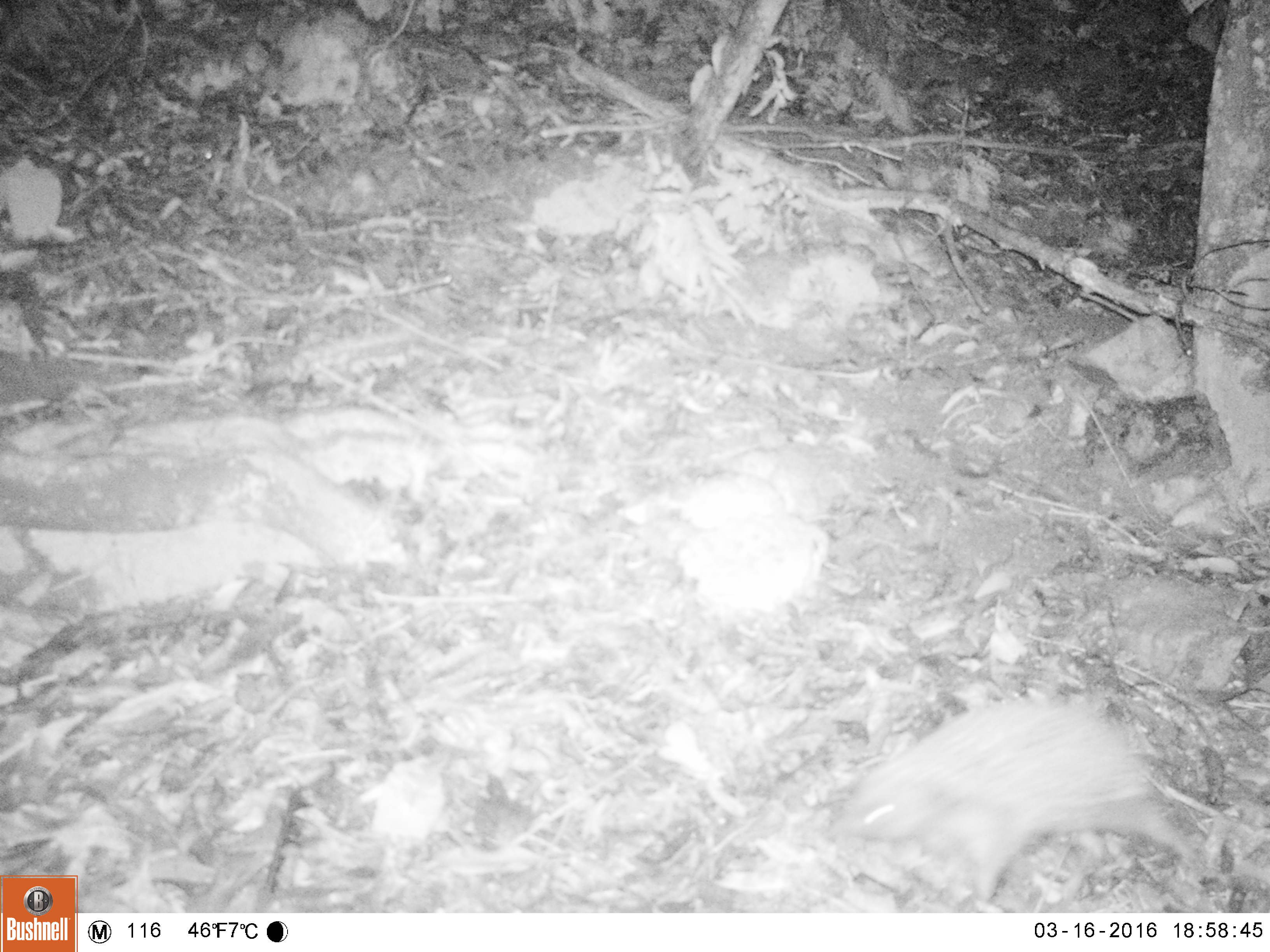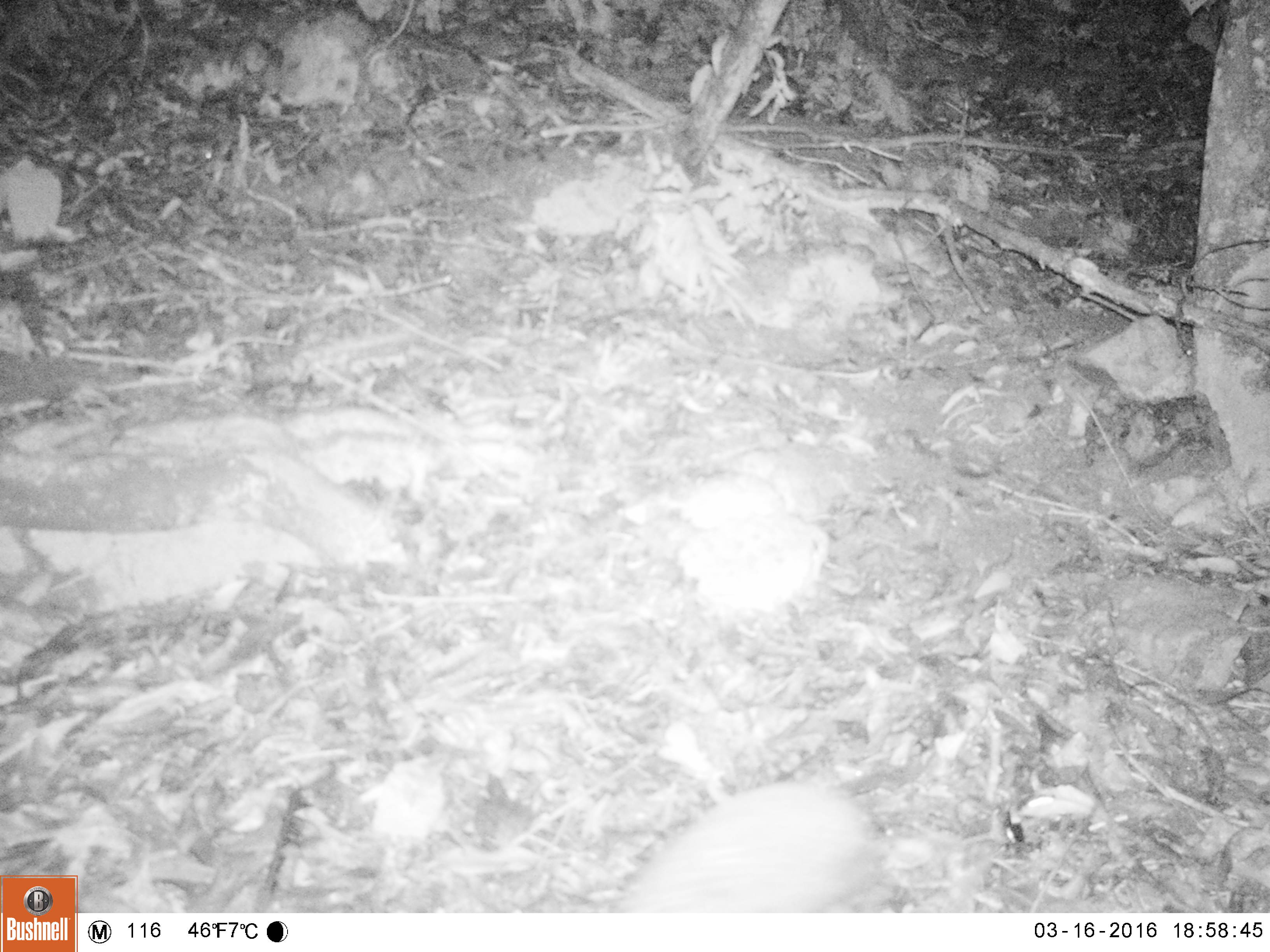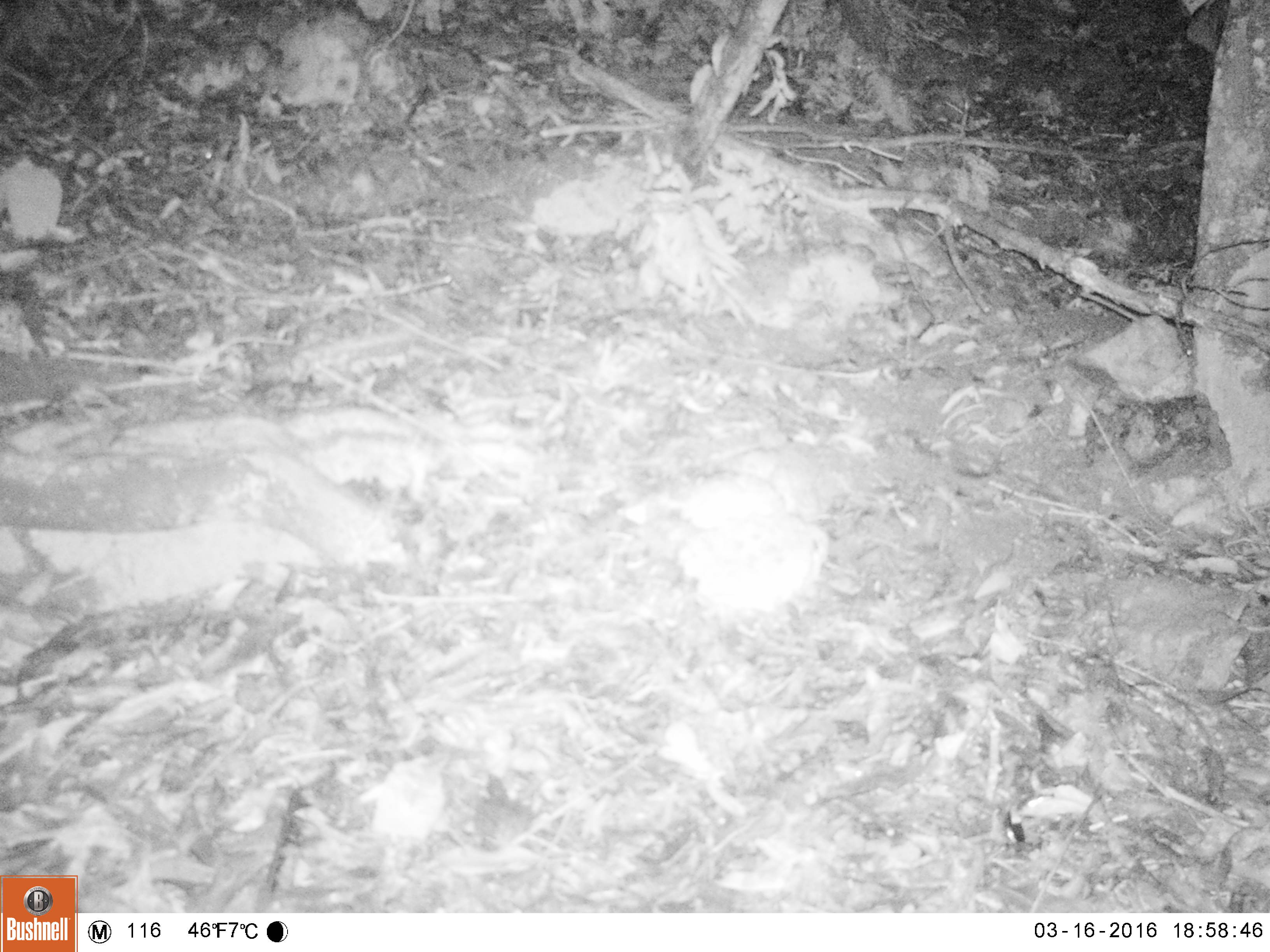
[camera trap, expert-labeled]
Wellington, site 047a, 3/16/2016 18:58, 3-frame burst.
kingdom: Animalia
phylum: Chordata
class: Mammalia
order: Eulipotyphla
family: Erinaceidae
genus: Erinaceus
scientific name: Erinaceus europaeus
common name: hedgehog